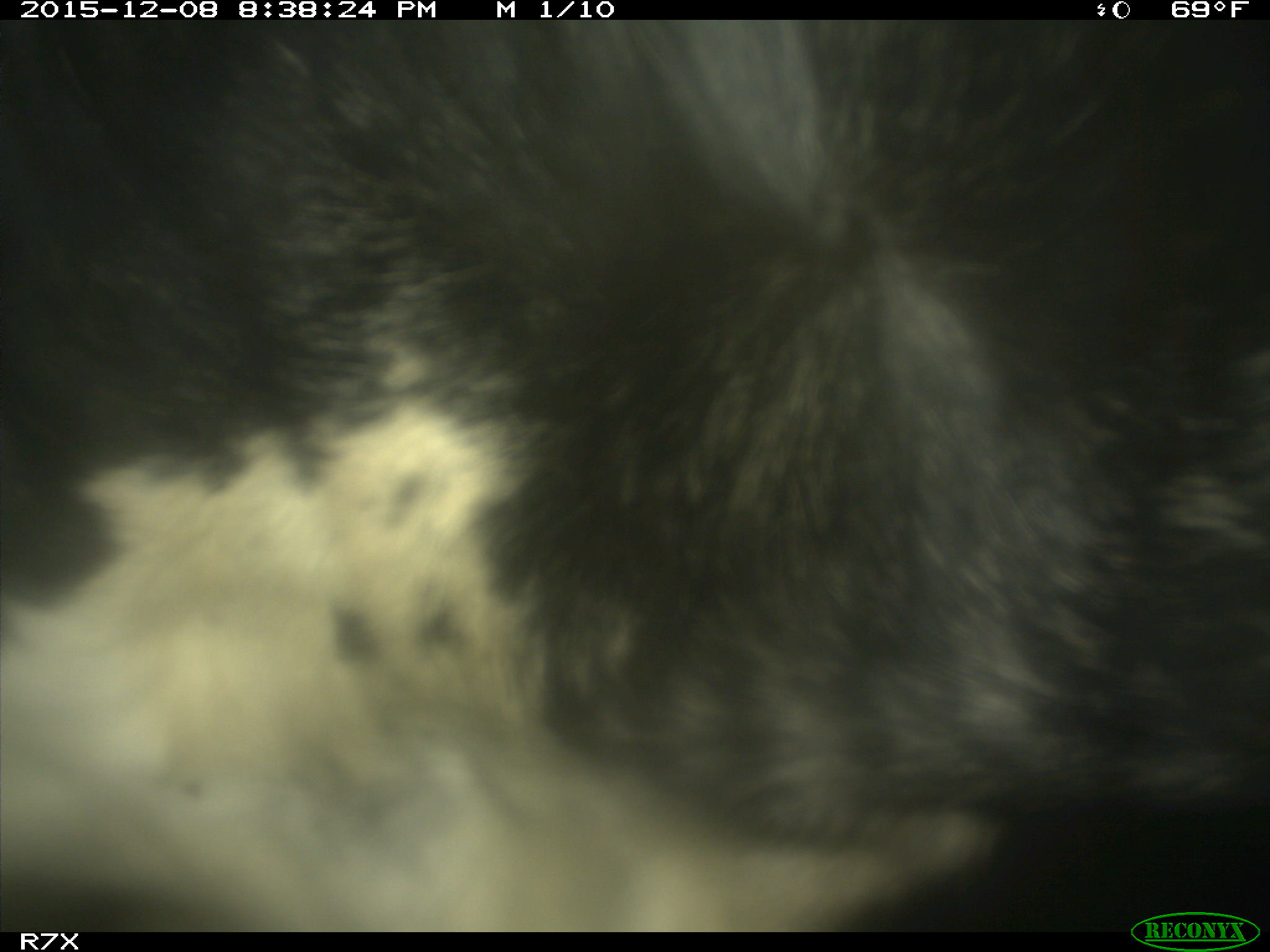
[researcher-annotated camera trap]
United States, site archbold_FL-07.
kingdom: Animalia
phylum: Chordata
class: Mammalia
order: Artiodactyla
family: Bovidae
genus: Bos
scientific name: Bos taurus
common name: domestic cow